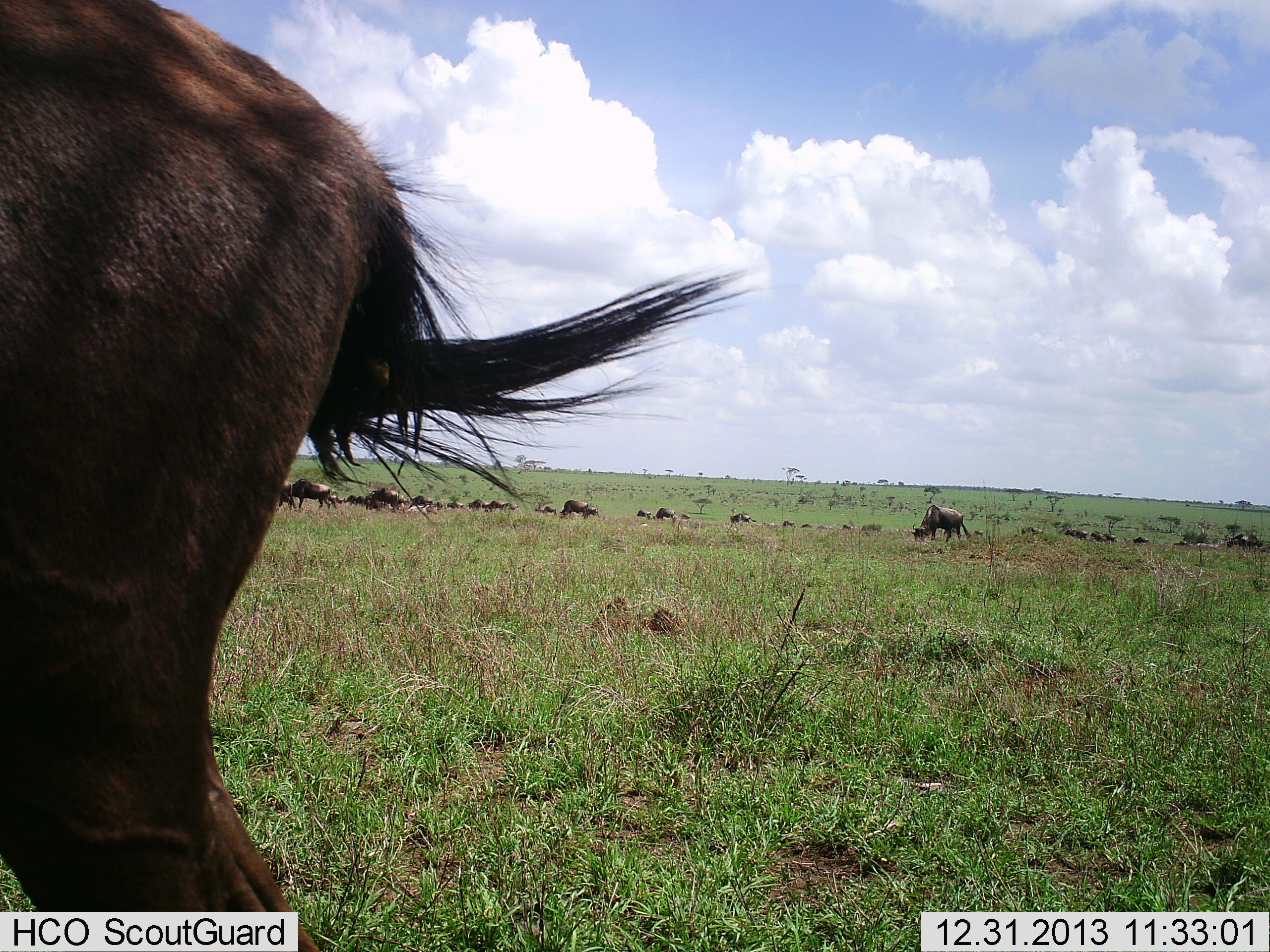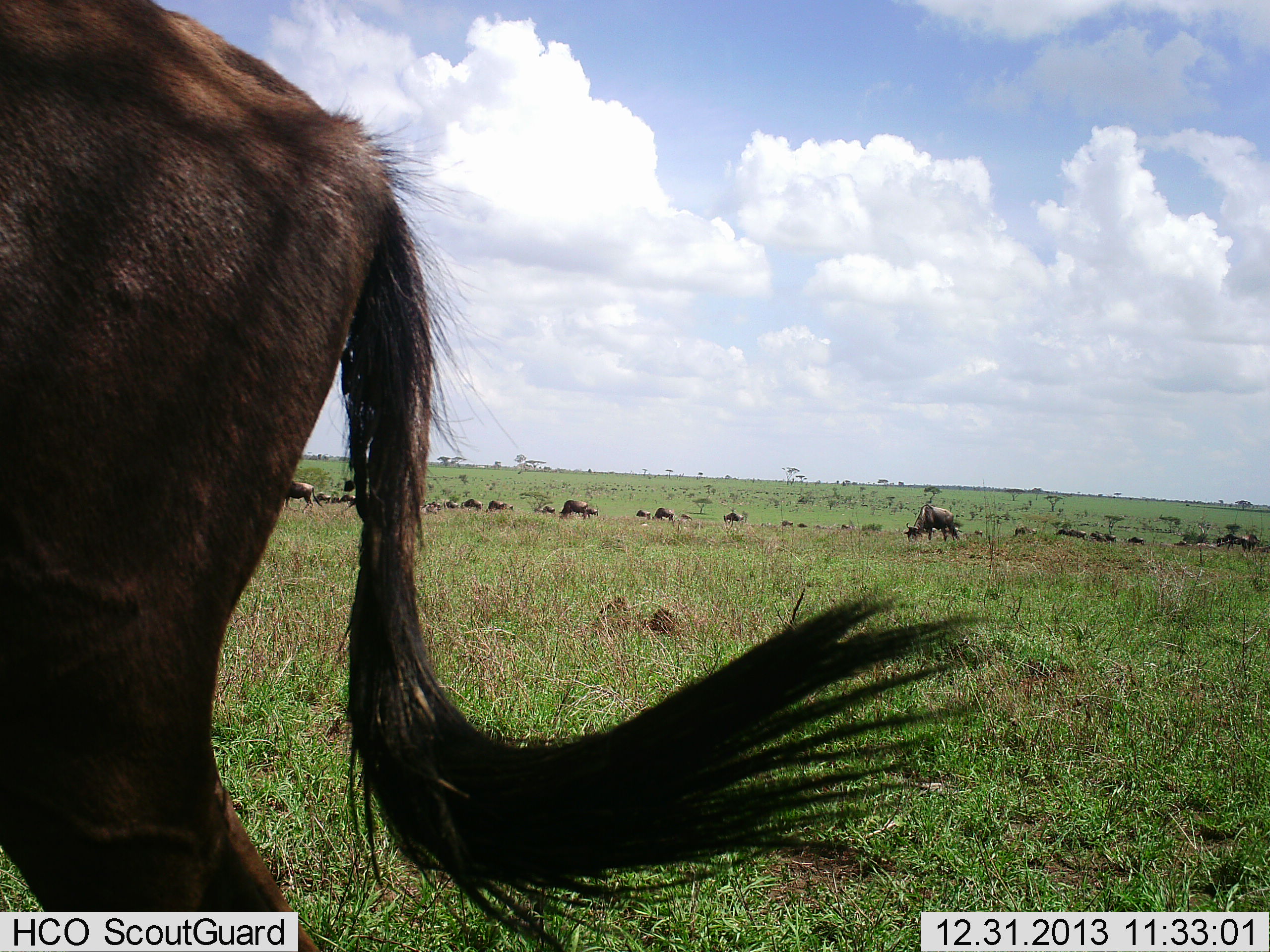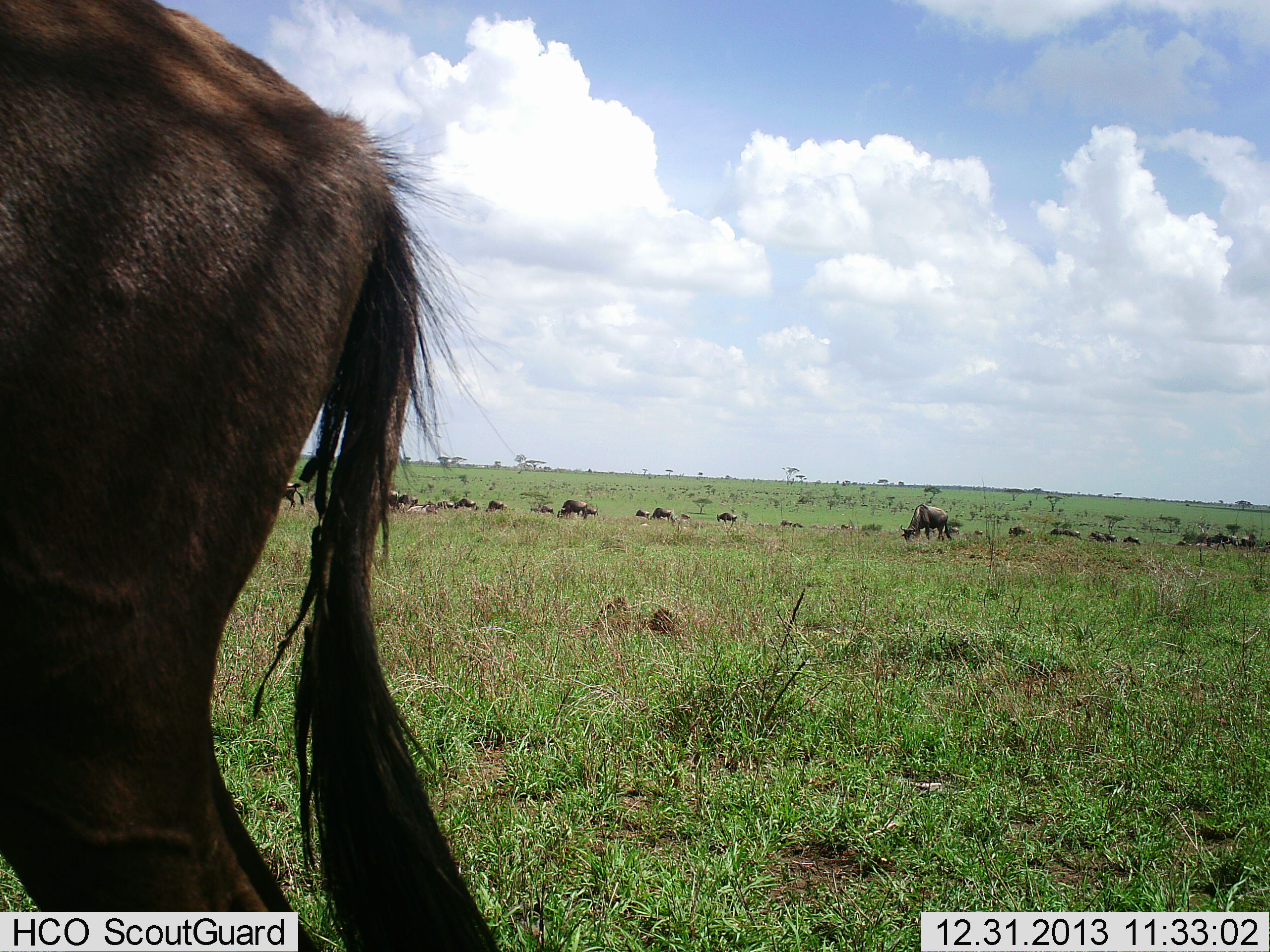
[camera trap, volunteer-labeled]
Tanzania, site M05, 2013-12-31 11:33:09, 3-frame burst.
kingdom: Animalia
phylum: Chordata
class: Mammalia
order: Artiodactyla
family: Bovidae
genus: Connochaetes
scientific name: Connochaetes taurinus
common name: blue wildebeest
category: wildebeest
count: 11-50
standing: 52%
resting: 10%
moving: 55%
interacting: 3%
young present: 2%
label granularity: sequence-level